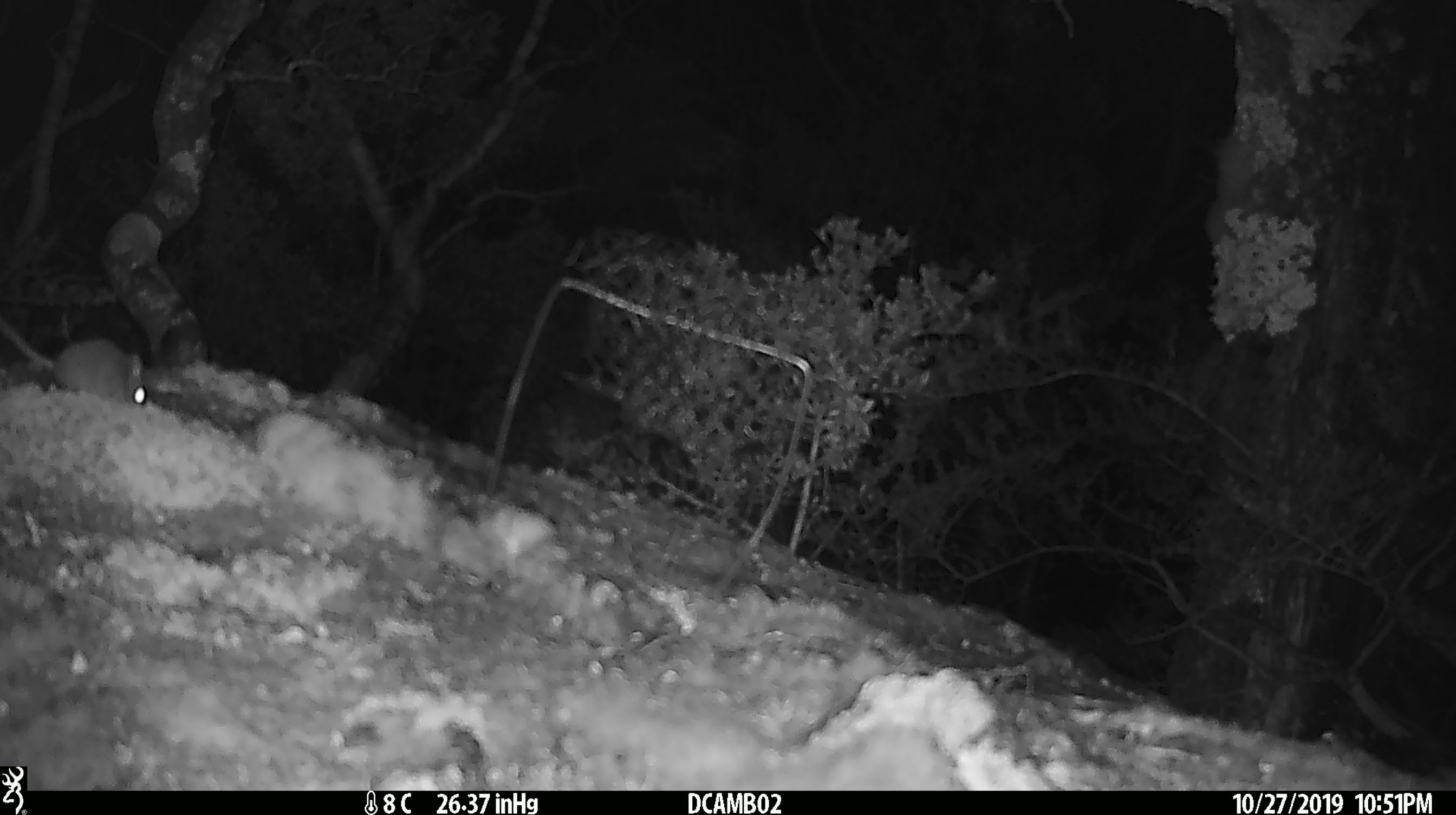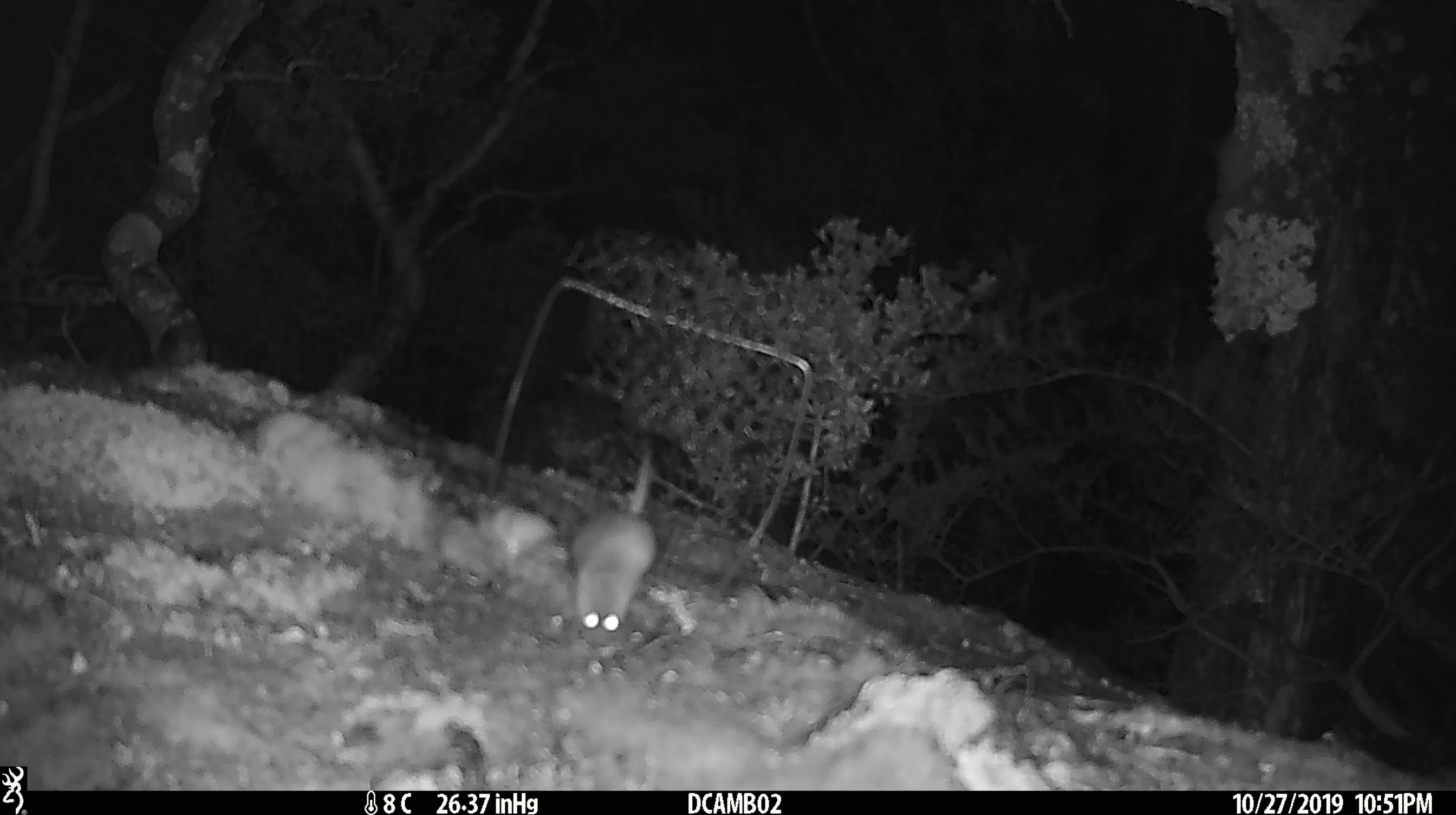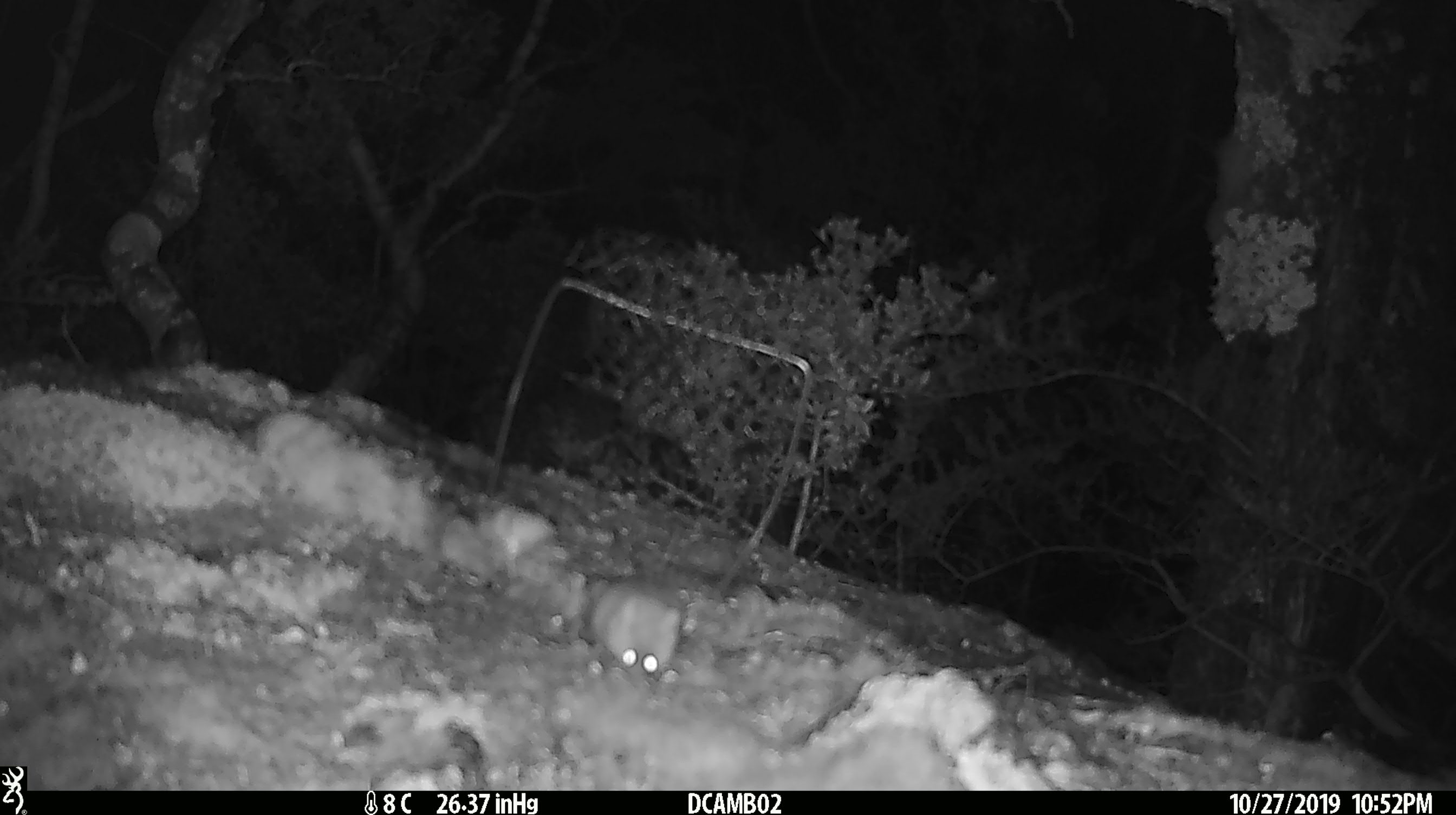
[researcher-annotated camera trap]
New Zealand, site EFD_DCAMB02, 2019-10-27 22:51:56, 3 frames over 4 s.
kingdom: Animalia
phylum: Chordata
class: Mammalia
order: Rodentia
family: Muridae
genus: Mus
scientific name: Mus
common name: mouse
Mouse (Mus).